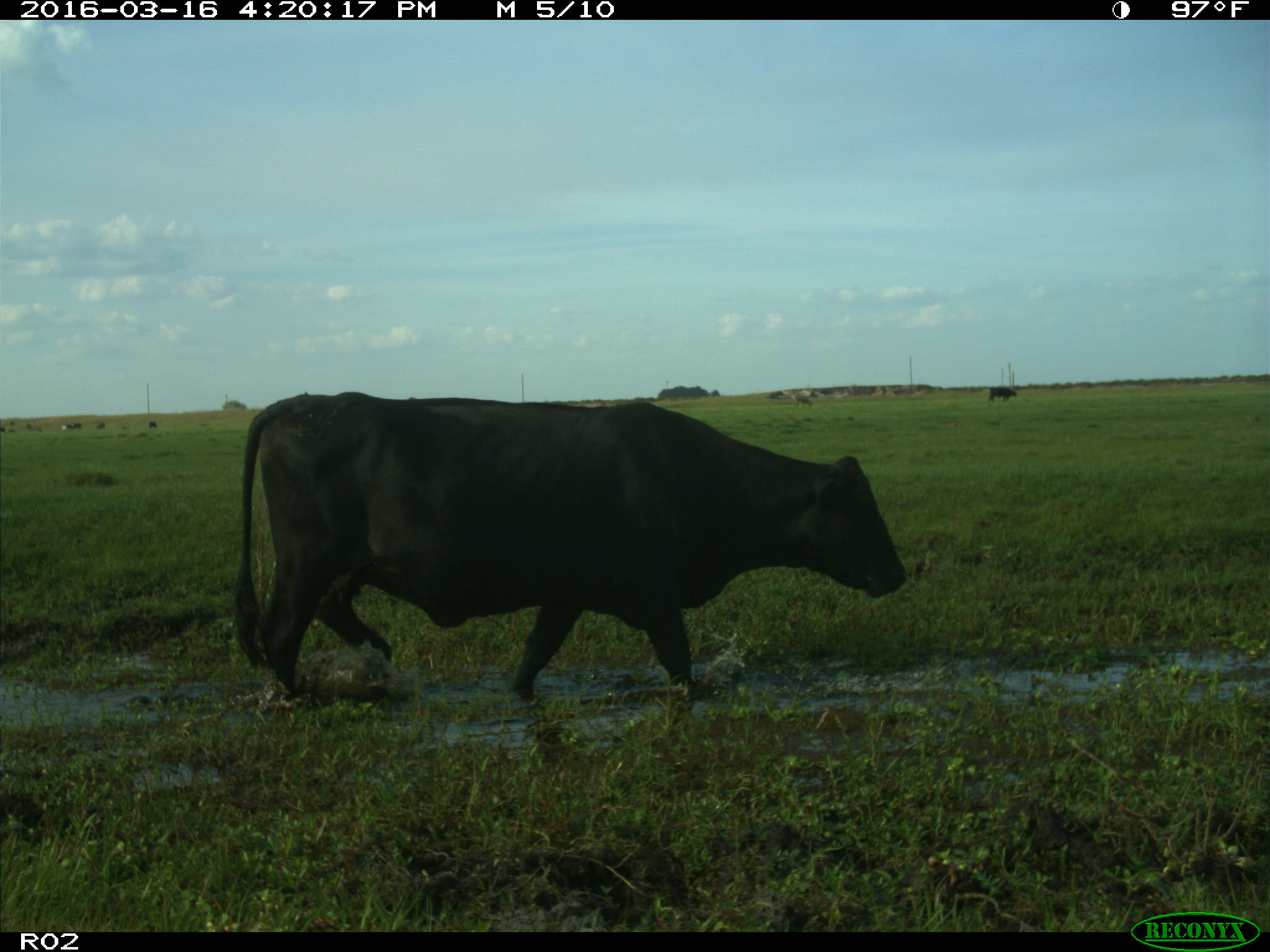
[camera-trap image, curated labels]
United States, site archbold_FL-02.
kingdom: Animalia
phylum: Chordata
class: Mammalia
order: Artiodactyla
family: Bovidae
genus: Bos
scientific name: Bos taurus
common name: domestic cow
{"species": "Bos taurus (domestic cow)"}